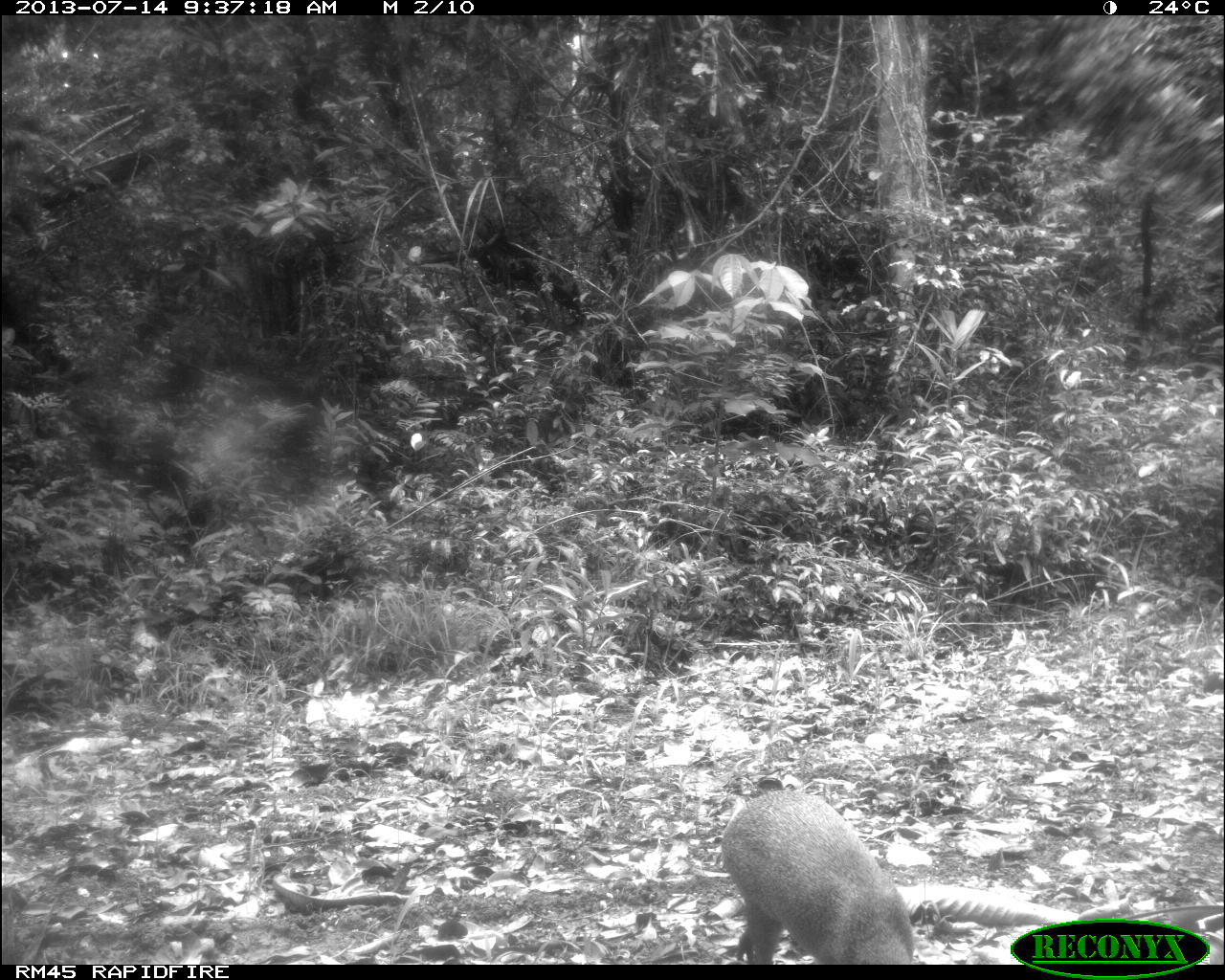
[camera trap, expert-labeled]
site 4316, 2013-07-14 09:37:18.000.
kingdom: Animalia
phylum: Chordata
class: Mammalia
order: Rodentia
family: Dasyproctidae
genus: Dasyprocta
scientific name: Dasyprocta punctata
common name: central american agouti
Dasyprocta punctata (central american agouti), count 1.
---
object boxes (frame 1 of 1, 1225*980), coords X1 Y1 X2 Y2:
dasyprocta punctata: 716 787 916 962